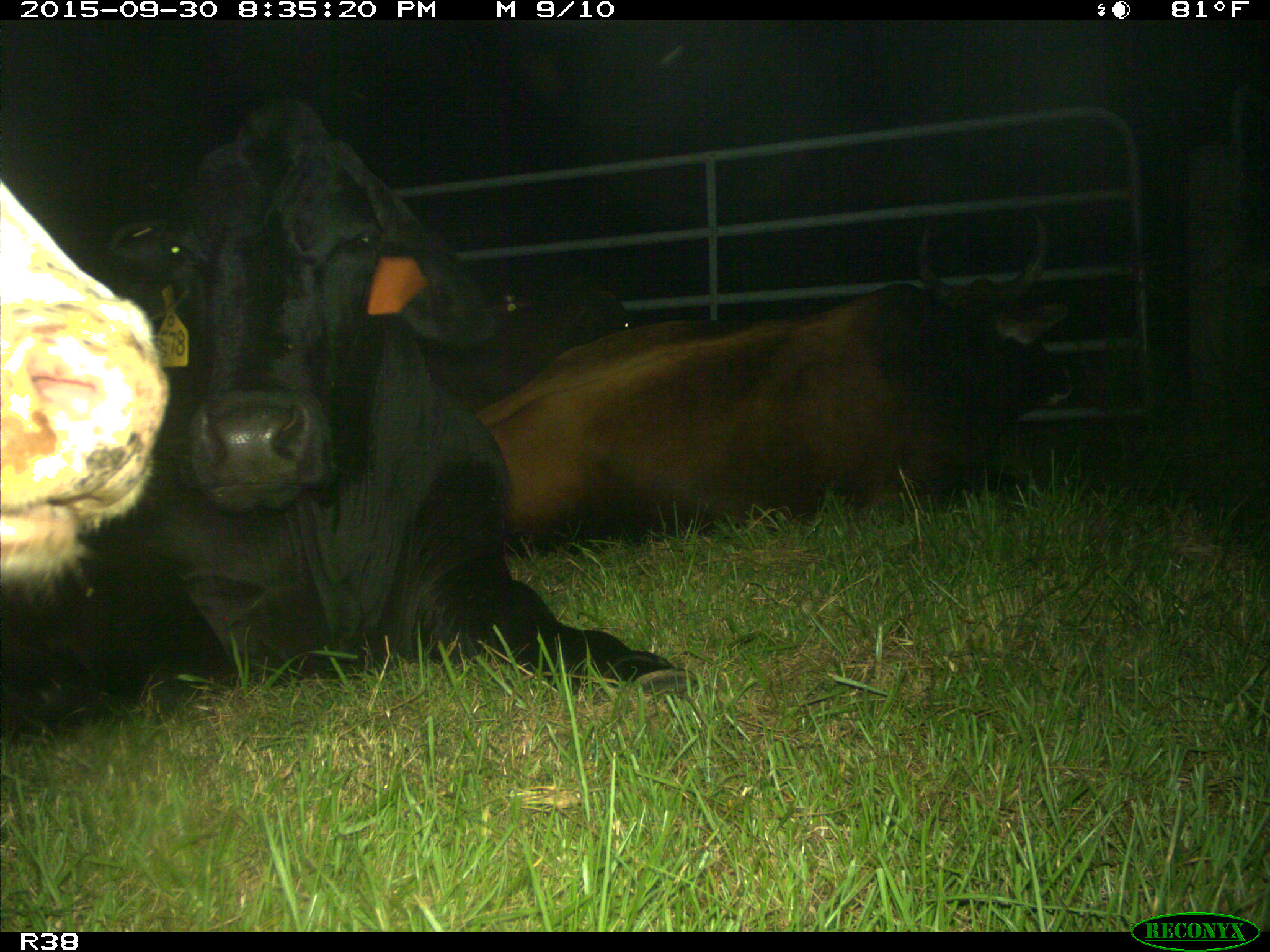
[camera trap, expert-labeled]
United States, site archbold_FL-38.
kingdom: Animalia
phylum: Chordata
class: Mammalia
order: Artiodactyla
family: Bovidae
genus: Bos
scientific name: Bos taurus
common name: domestic cow